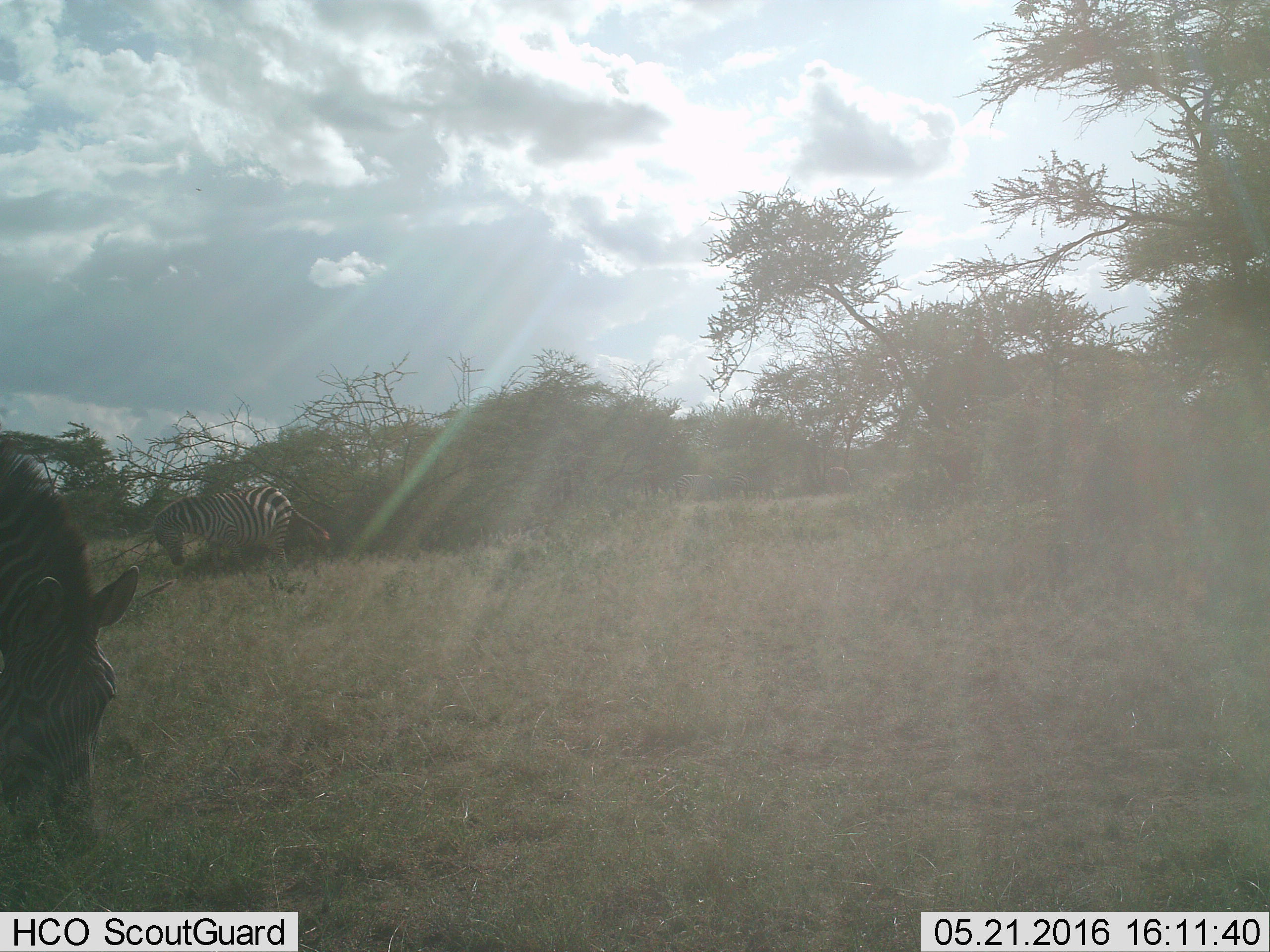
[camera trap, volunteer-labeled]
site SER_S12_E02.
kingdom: Animalia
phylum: Chordata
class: Mammalia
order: Perissodactyla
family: Equidae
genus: Equus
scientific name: Equus quagga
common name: plains zebra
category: zebraplains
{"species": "zebraplains (plains zebra) (Equus quagga)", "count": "2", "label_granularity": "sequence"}